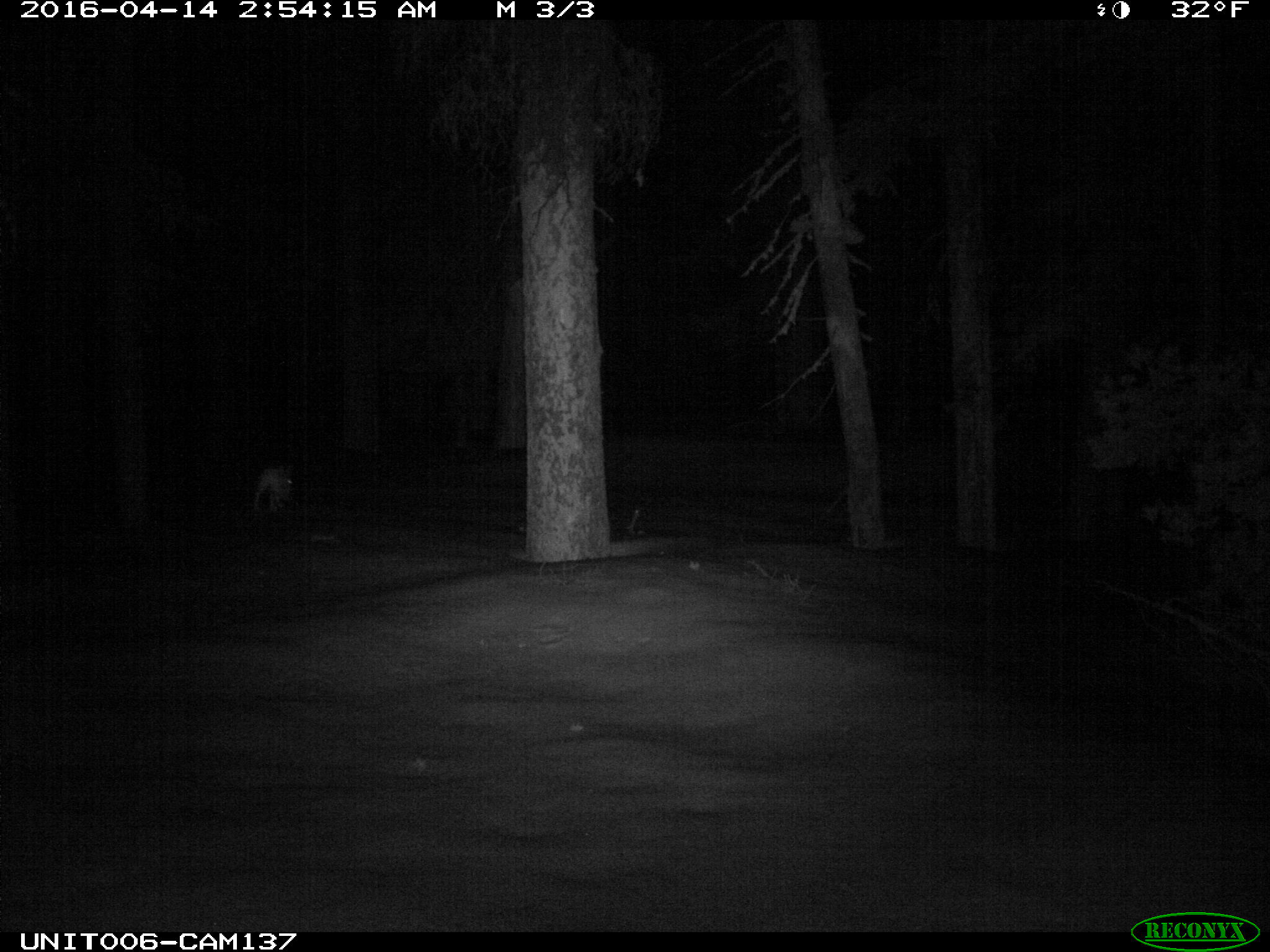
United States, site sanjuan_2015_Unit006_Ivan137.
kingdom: Animalia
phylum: Chordata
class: Mammalia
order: Lagomorpha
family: Leporidae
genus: Lepus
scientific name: Lepus americanus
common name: snowshoe hare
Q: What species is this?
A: Lepus americanus (snowshoe hare).